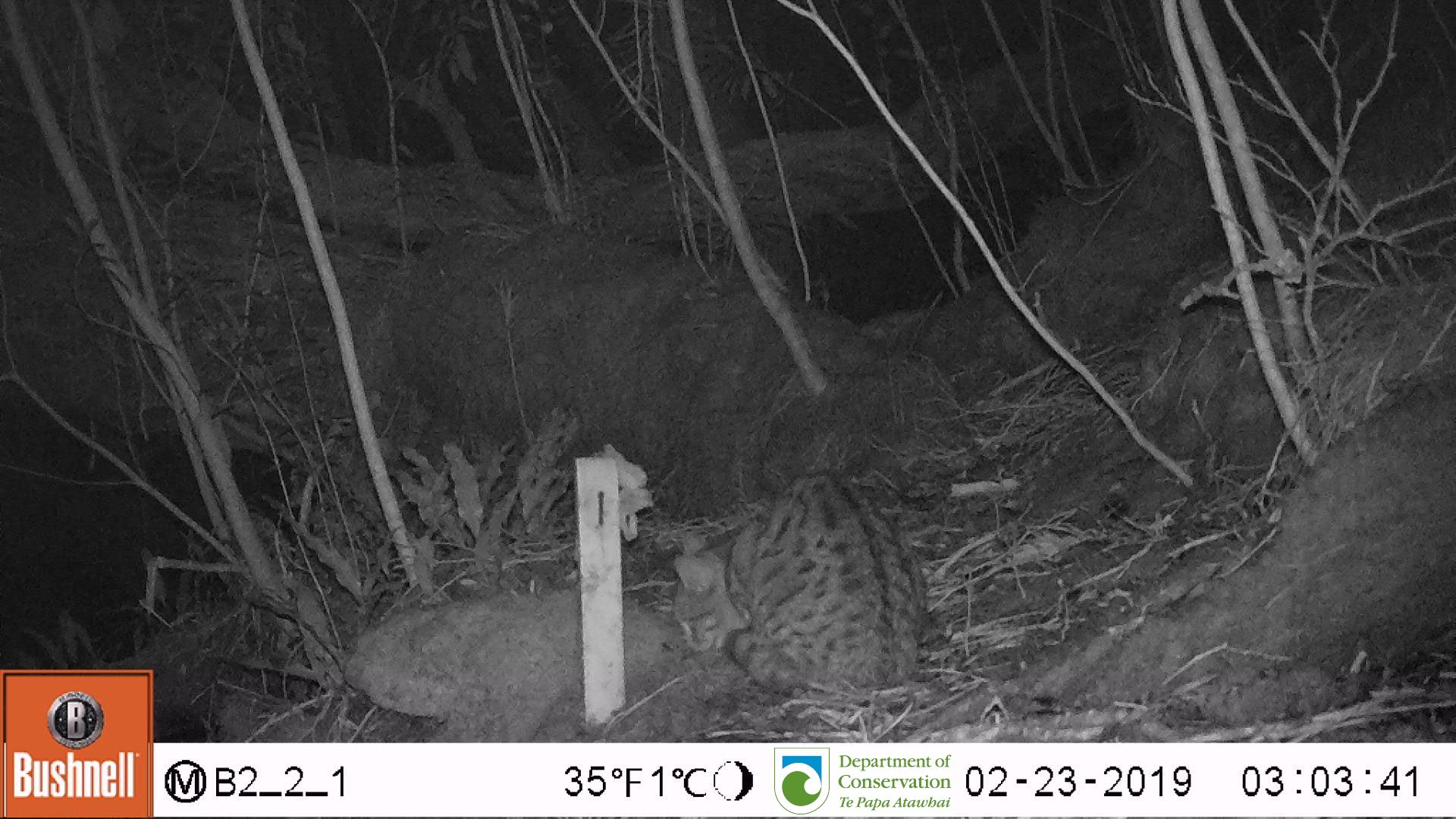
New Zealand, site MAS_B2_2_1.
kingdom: Animalia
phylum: Chordata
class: Mammalia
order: Carnivora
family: Felidae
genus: Felis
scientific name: Felis catus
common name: domestic cat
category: cat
Cat (domestic cat) (Felis catus).